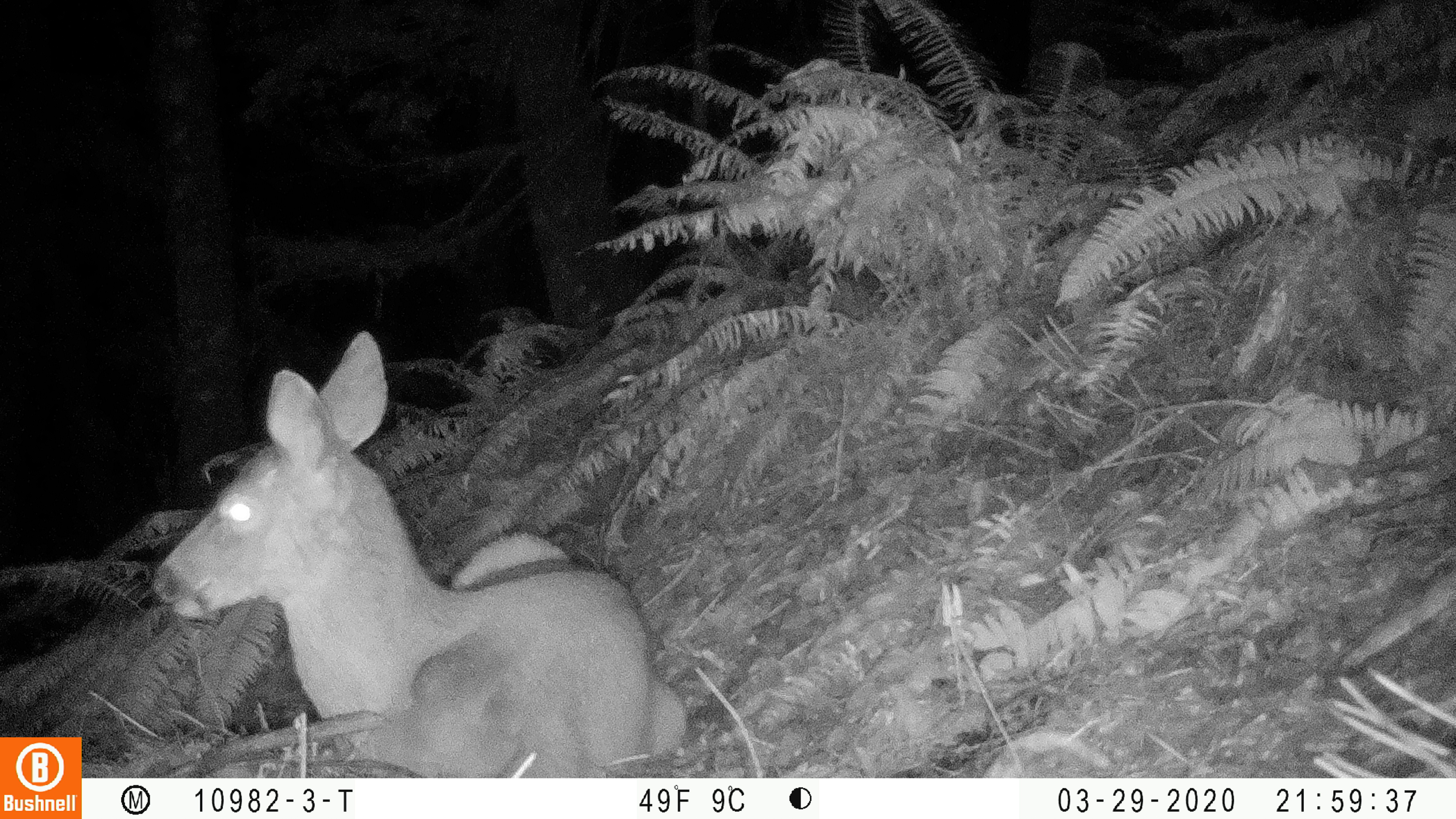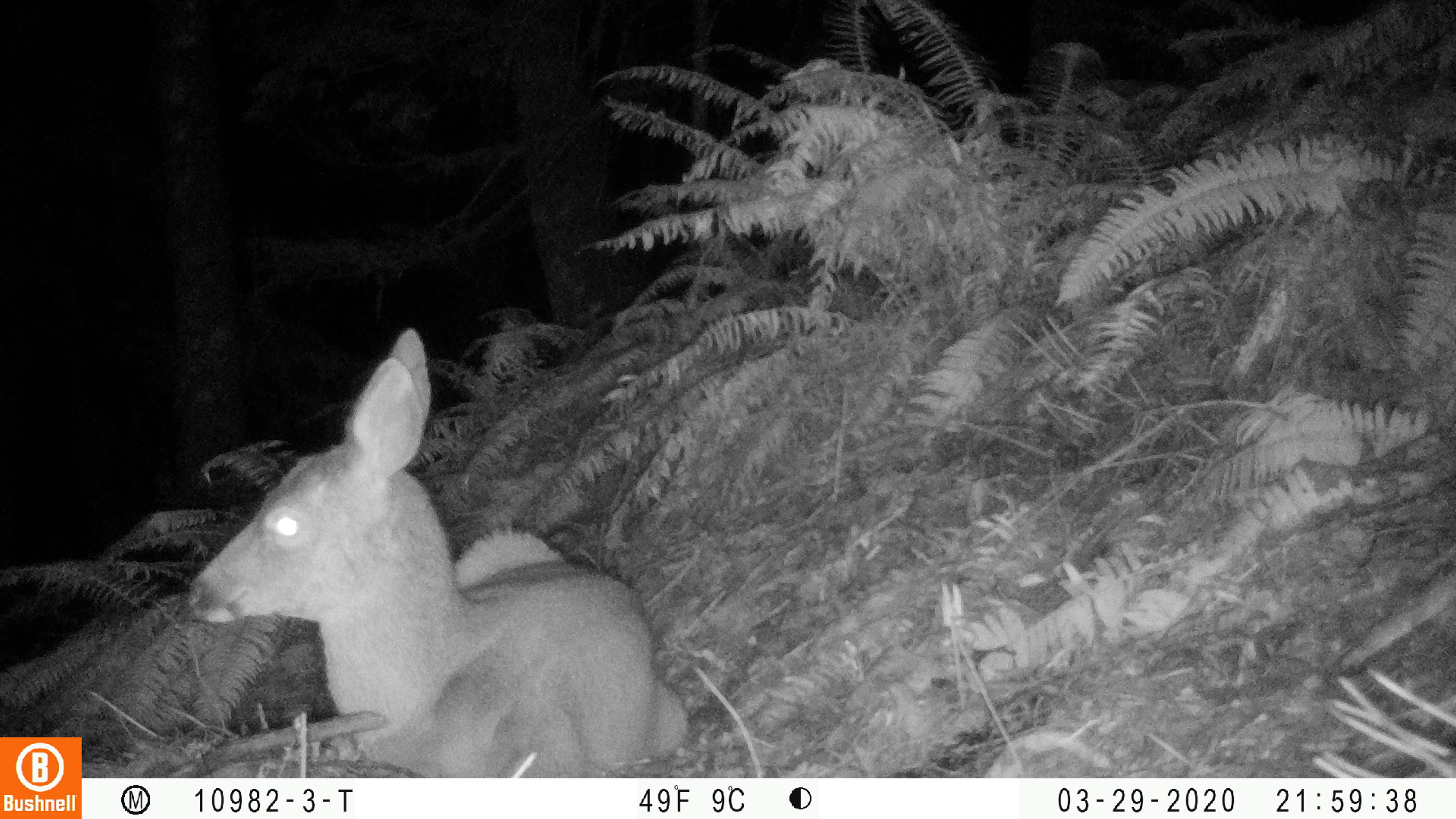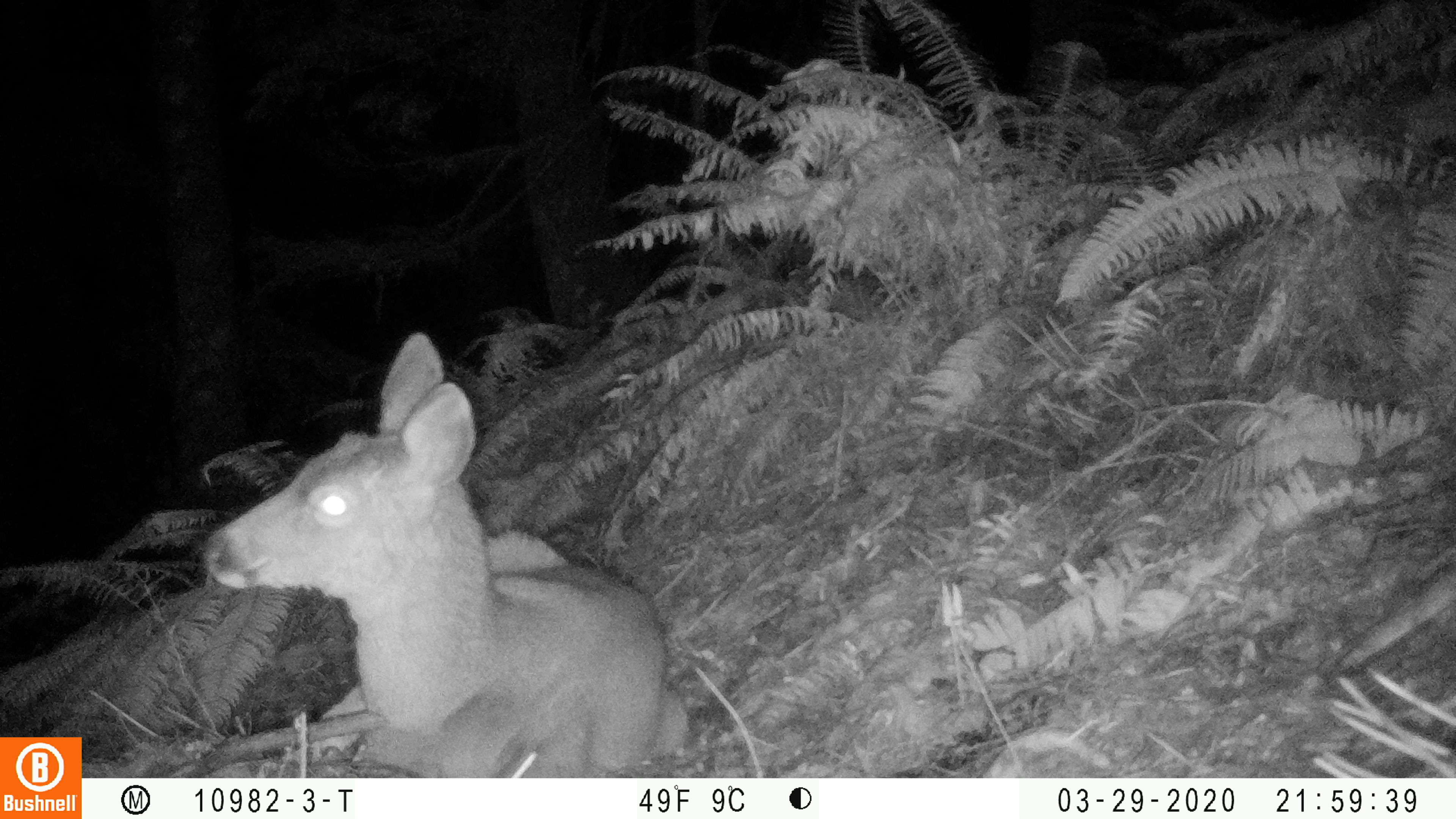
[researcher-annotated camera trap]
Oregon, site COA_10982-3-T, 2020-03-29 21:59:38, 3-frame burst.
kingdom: Animalia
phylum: Chordata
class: Mammalia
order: Artiodactyla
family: Cervidae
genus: Odocoileus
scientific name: Odocoileus hemionus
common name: black-tailed deer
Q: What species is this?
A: Black-tailed deer (Odocoileus hemionus).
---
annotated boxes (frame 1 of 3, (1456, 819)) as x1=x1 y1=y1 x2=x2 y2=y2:
black-tailed deer: x1=148 y1=323 x2=692 y2=772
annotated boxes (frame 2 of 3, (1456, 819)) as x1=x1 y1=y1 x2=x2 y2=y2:
black-tailed deer: x1=177 y1=321 x2=692 y2=772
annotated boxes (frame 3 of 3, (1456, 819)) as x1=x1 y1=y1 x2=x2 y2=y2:
black-tailed deer: x1=190 y1=327 x2=694 y2=770